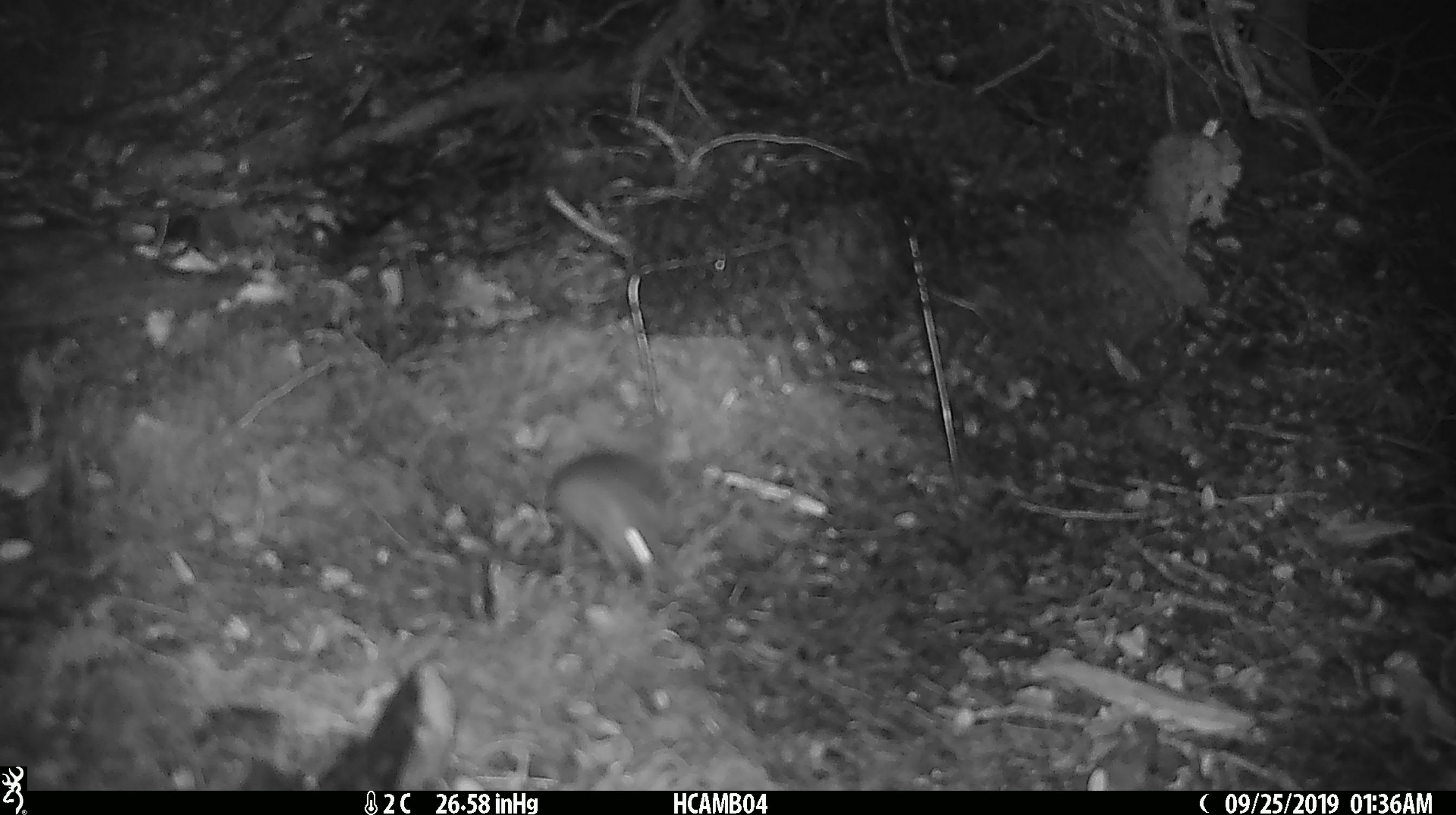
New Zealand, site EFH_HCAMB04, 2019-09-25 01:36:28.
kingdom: Animalia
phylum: Chordata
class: Mammalia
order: Rodentia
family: Muridae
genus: Mus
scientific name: Mus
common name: mouse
Mouse (Mus).